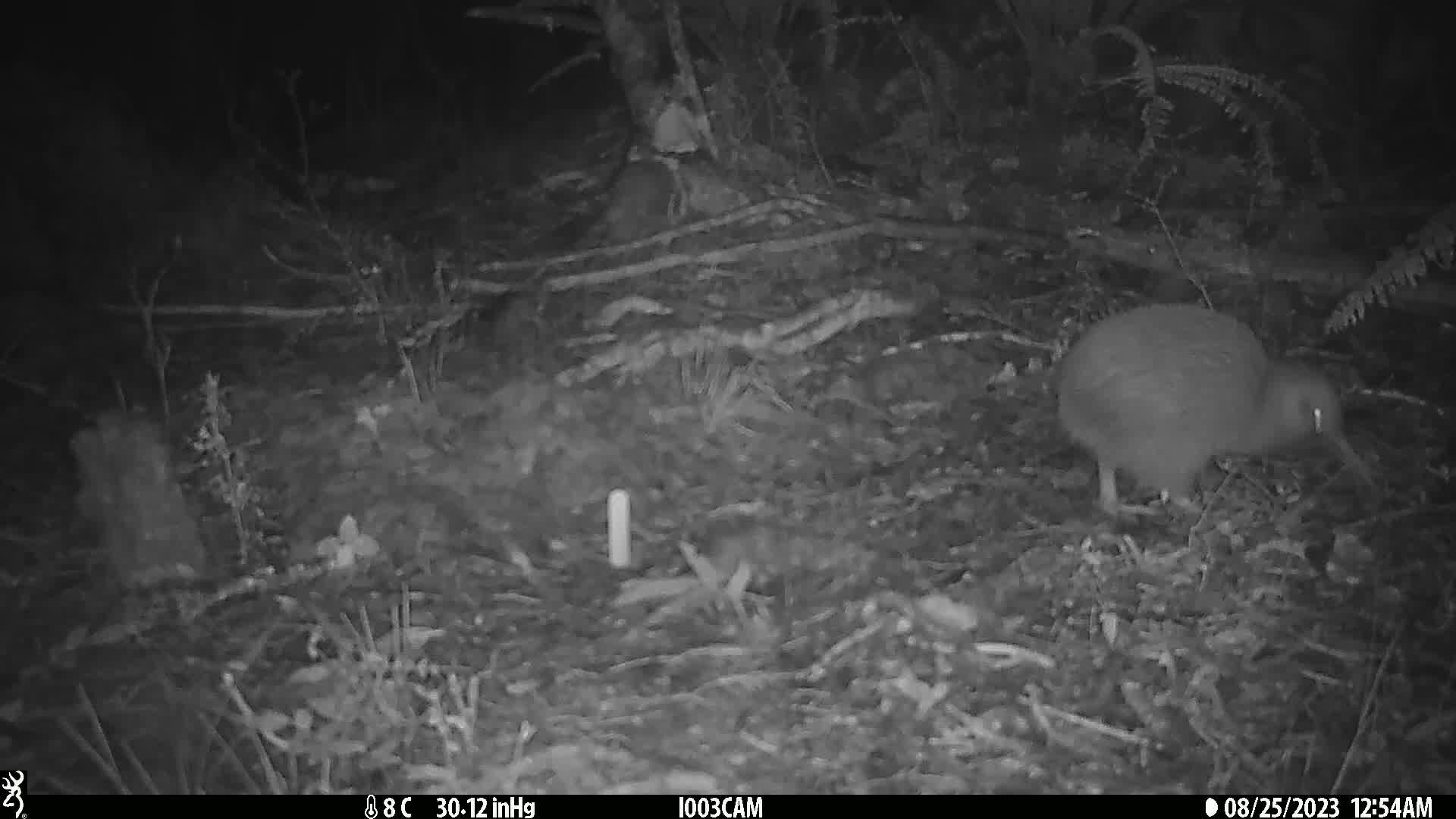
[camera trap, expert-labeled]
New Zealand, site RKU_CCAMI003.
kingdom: Animalia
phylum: Chordata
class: Aves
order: Apterygiformes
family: Apterygidae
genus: Apteryx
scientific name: Apteryx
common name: kiwi